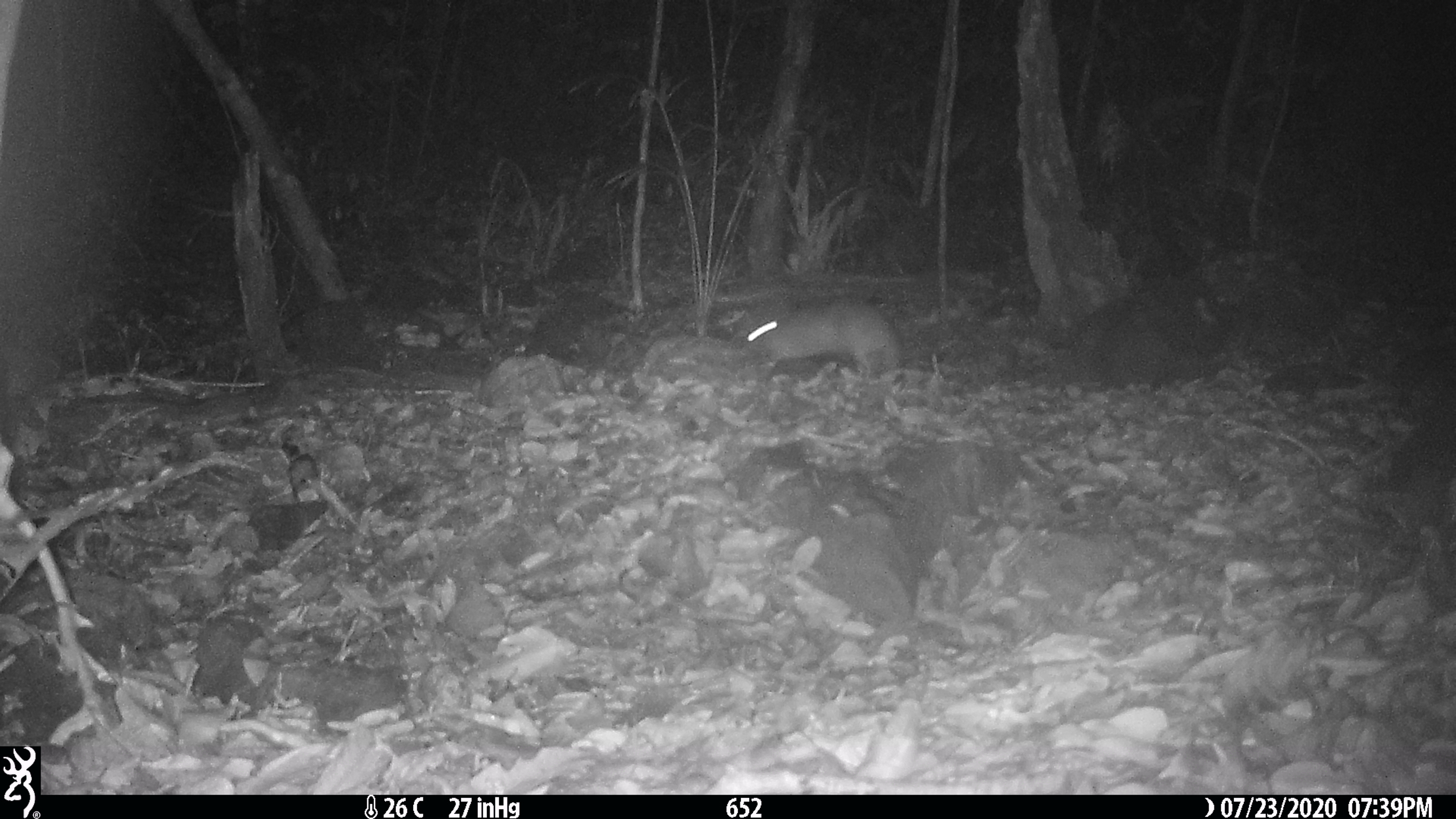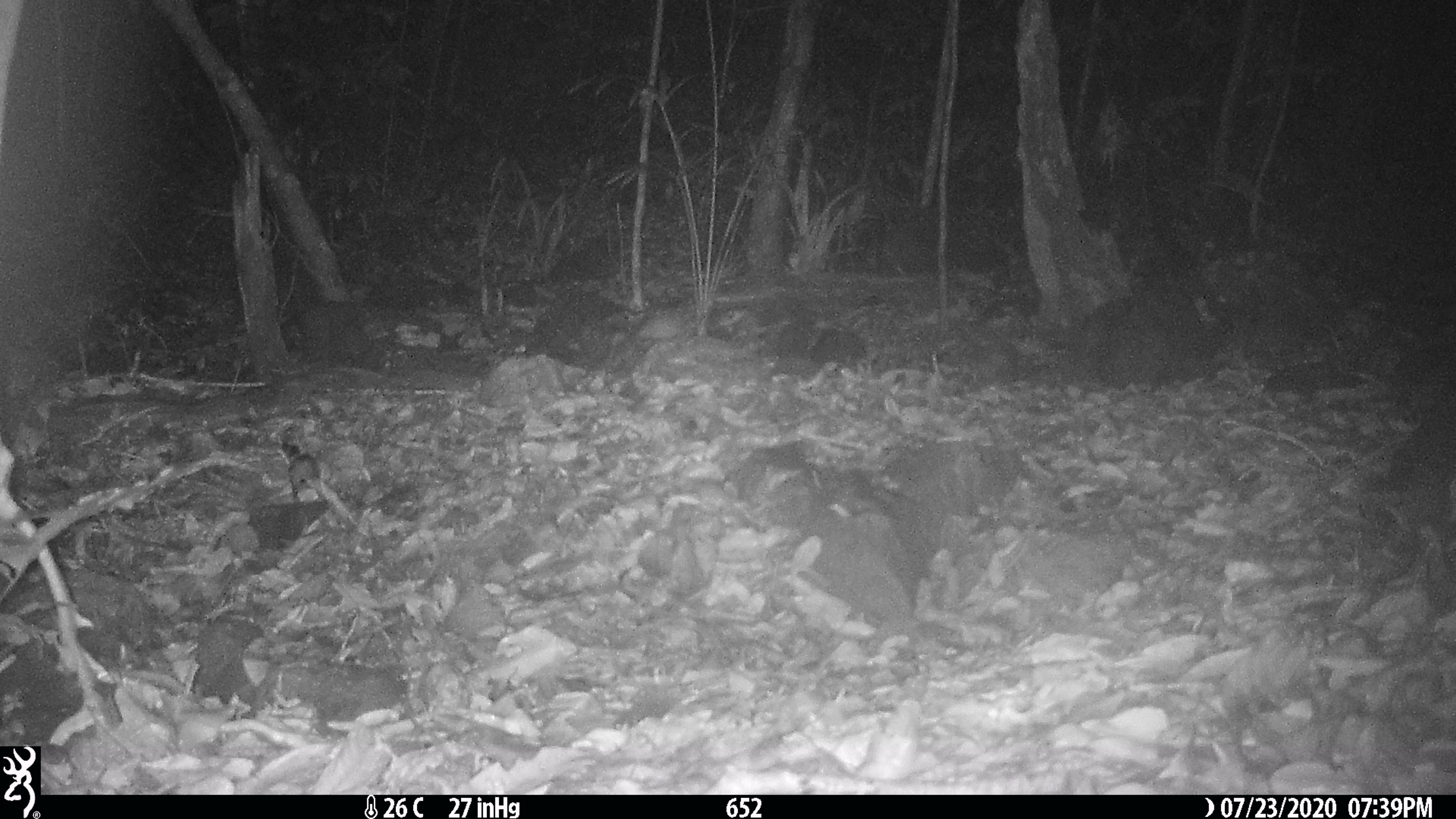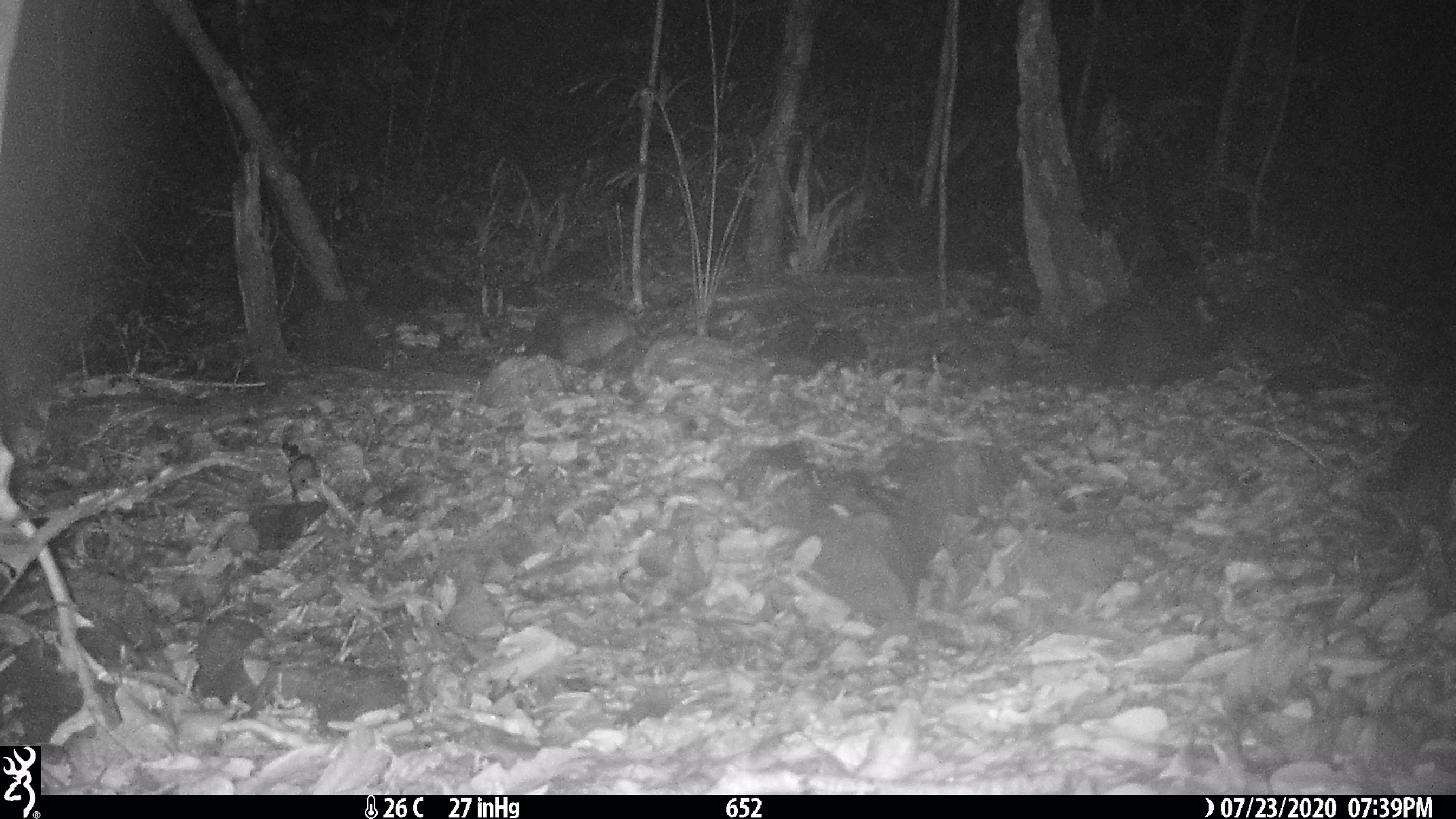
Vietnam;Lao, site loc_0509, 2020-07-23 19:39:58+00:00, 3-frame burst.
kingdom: Animalia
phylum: Chordata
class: Mammalia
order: Lagomorpha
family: Leporidae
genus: Nesolagus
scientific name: Nesolagus timminsi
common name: annamite striped rabbit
Annamite striped rabbit (Nesolagus timminsi). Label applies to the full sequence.